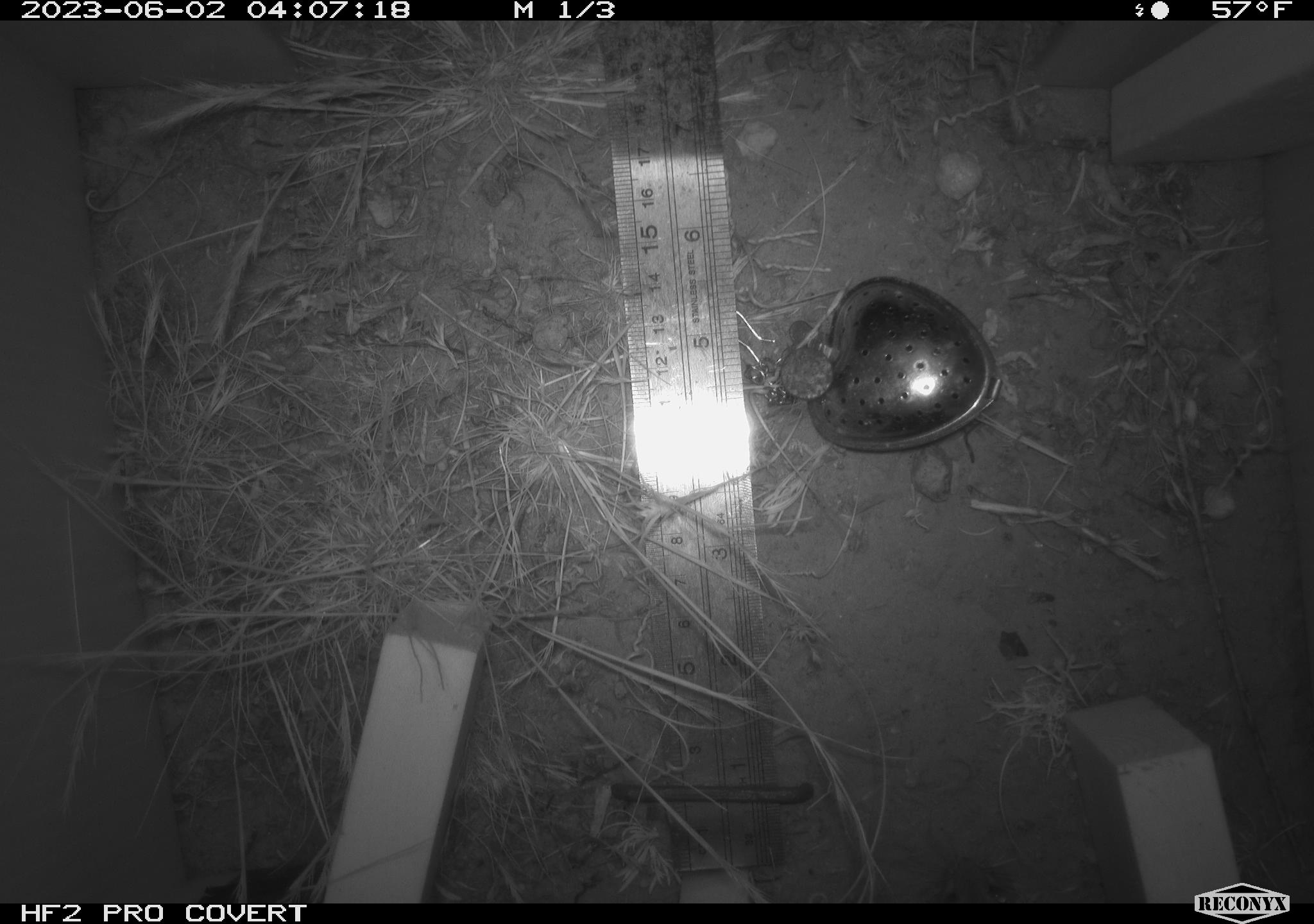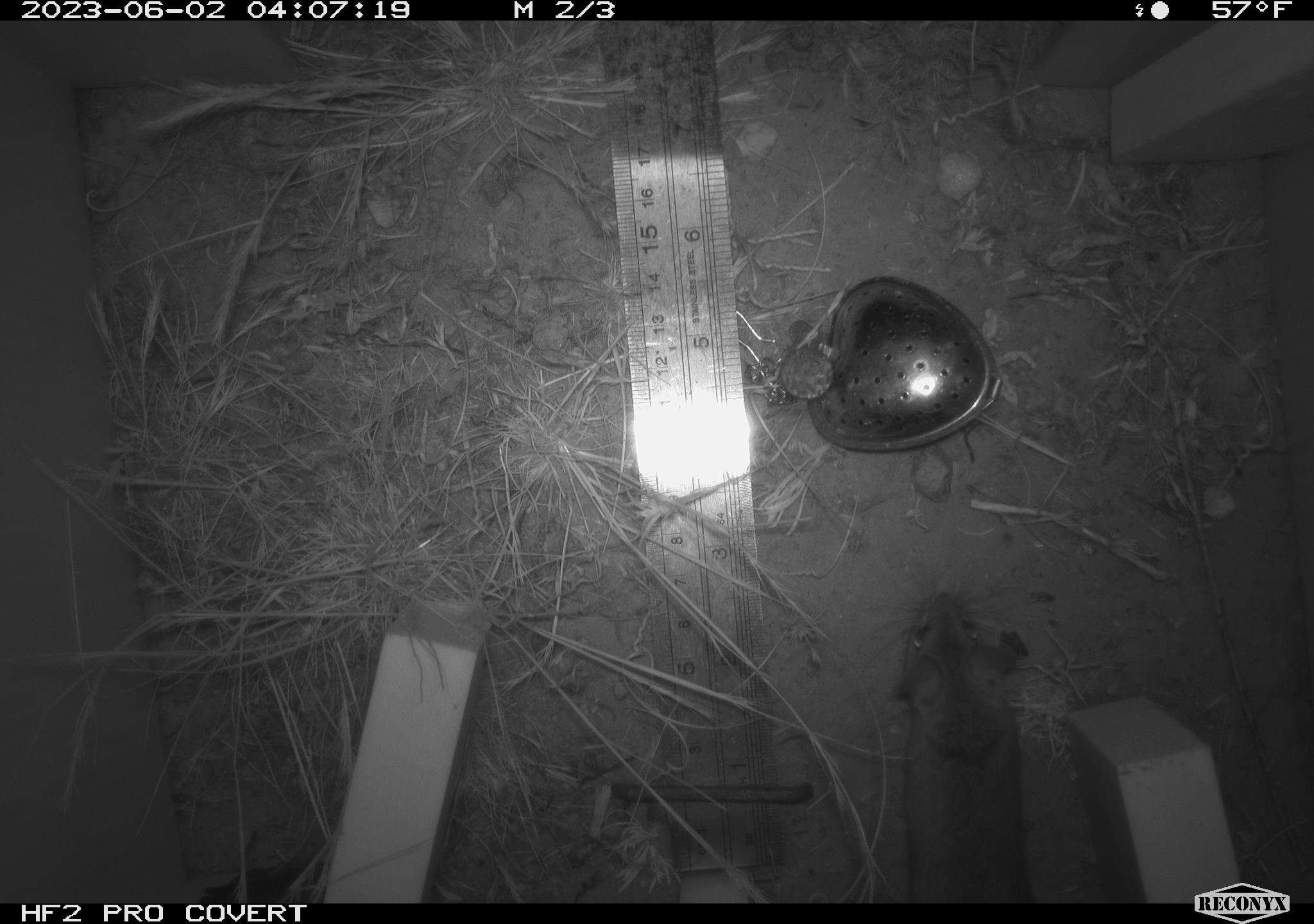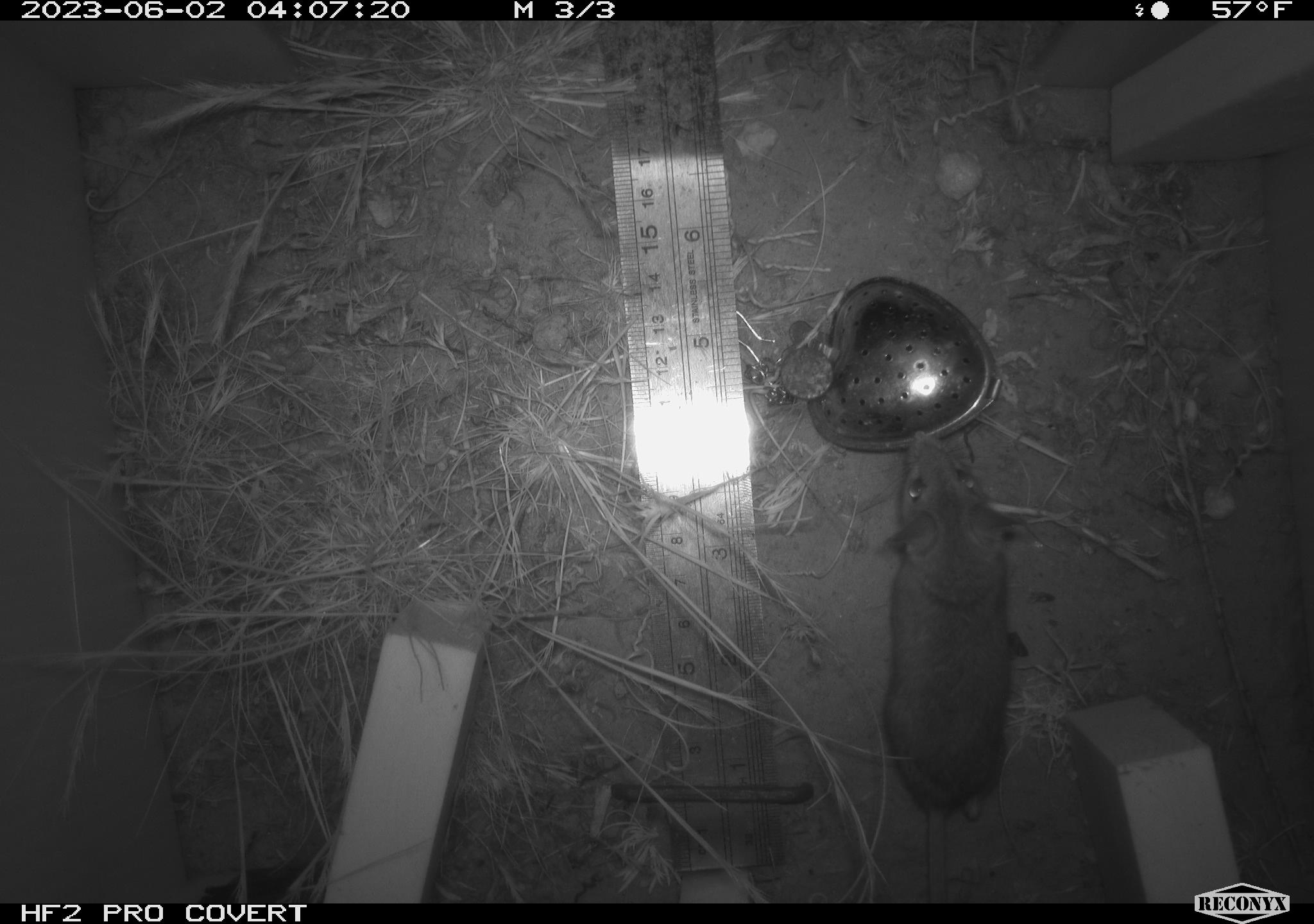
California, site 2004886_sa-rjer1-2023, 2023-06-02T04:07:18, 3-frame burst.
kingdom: Animalia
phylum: Chordata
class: Mammalia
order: Rodentia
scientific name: Rodentia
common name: mouse species